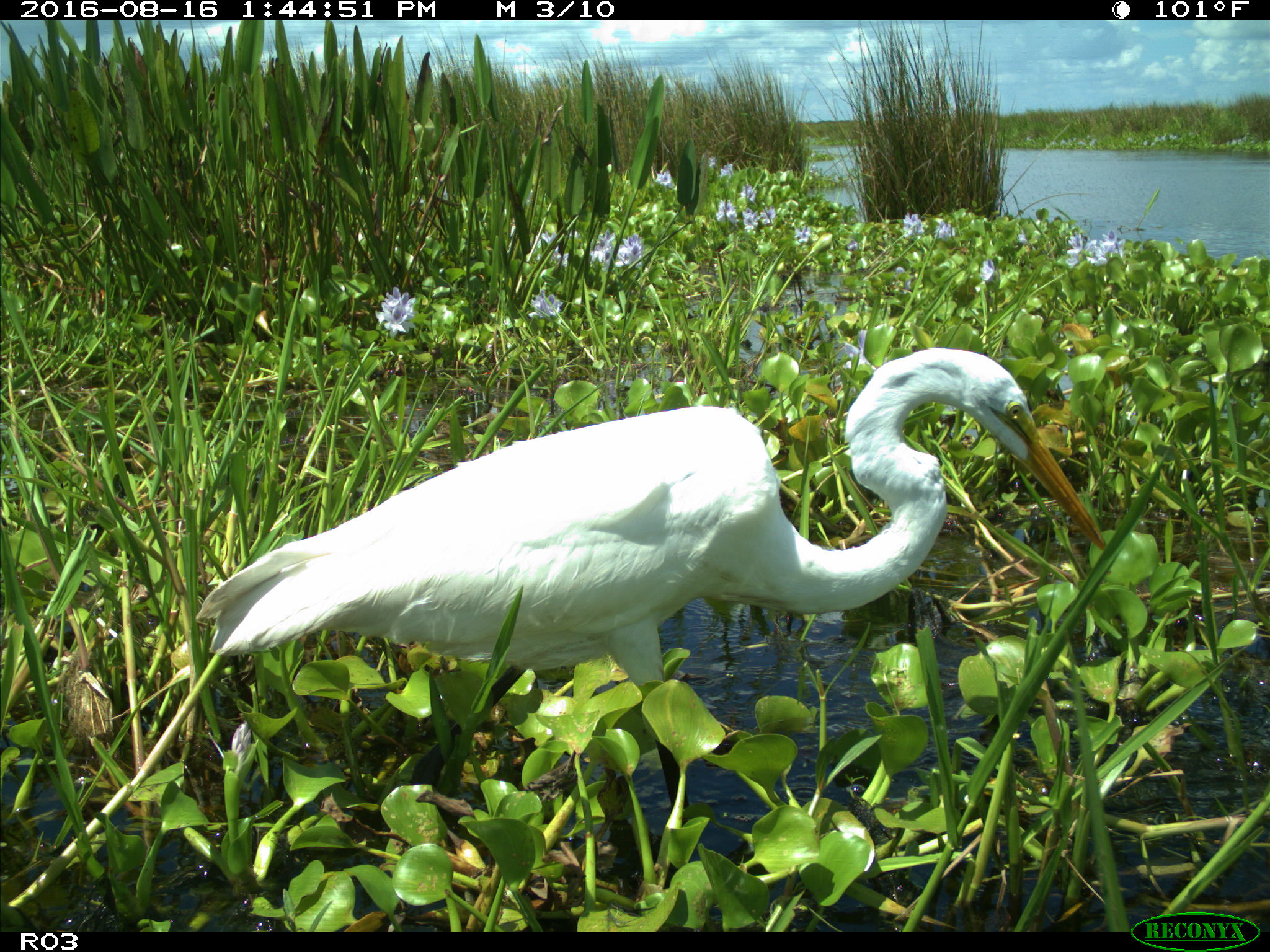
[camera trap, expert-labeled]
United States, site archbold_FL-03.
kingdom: Animalia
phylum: Chordata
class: Aves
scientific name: Aves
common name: birds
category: unidentified bird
Unidentified bird (birds) (Aves).